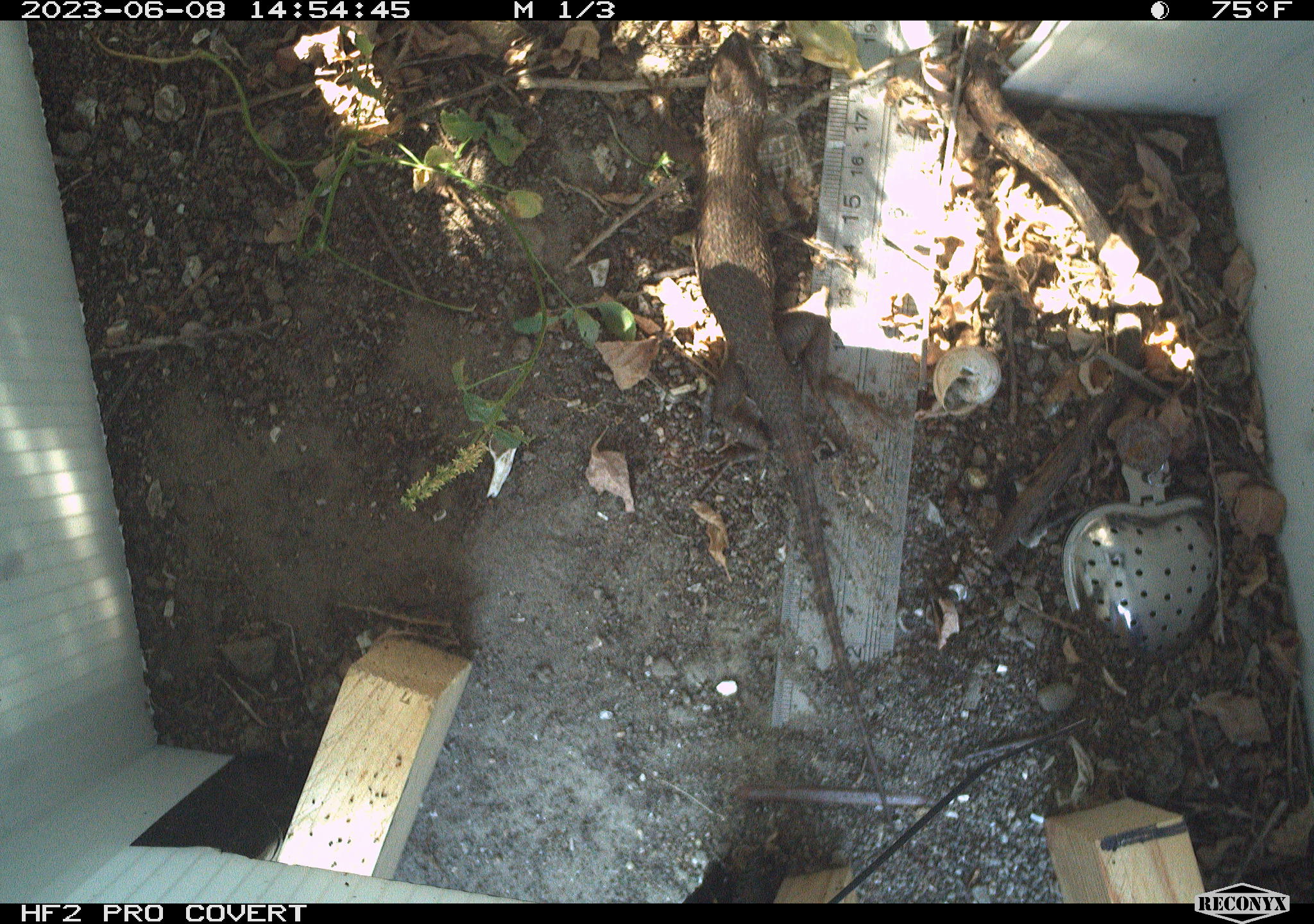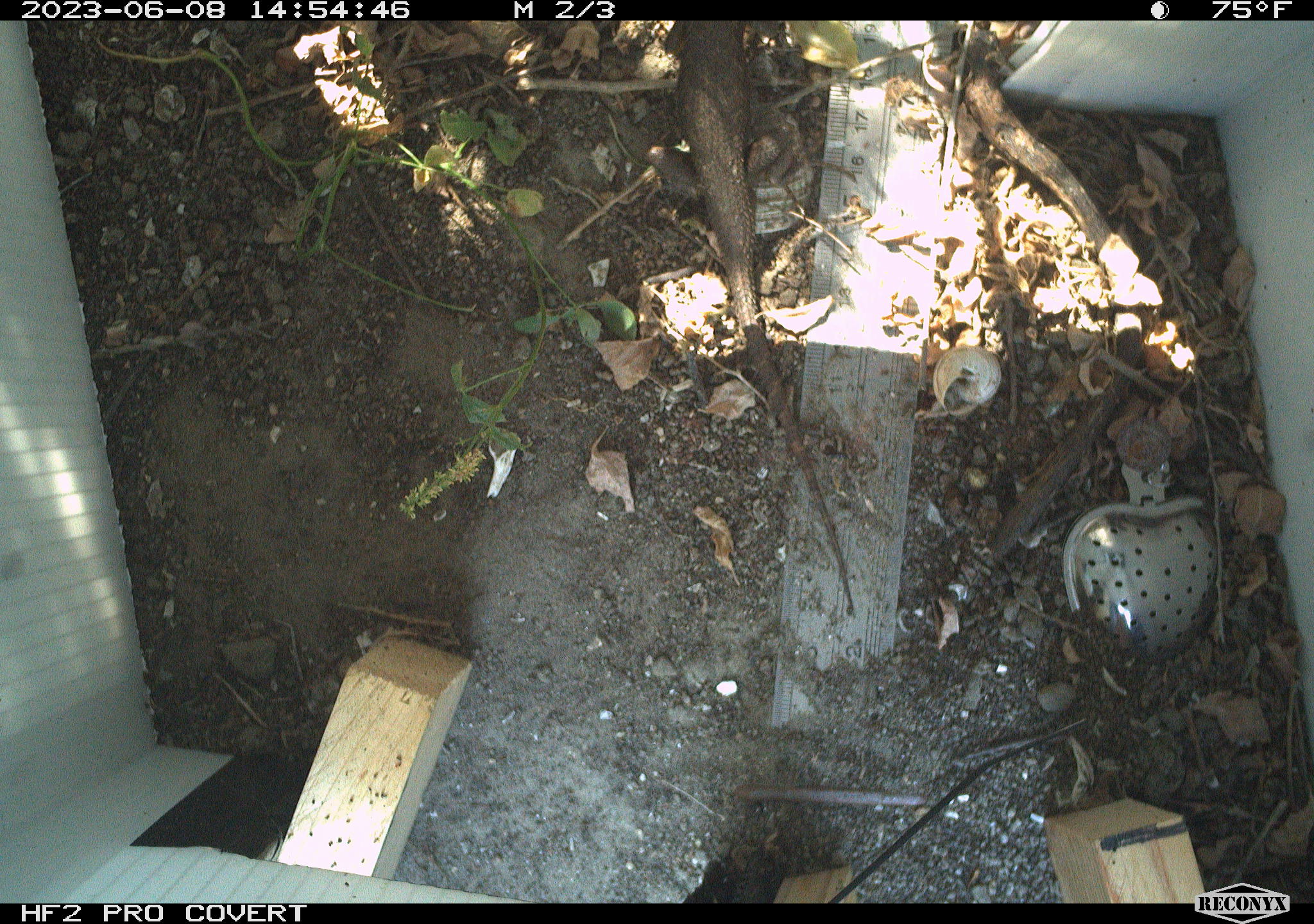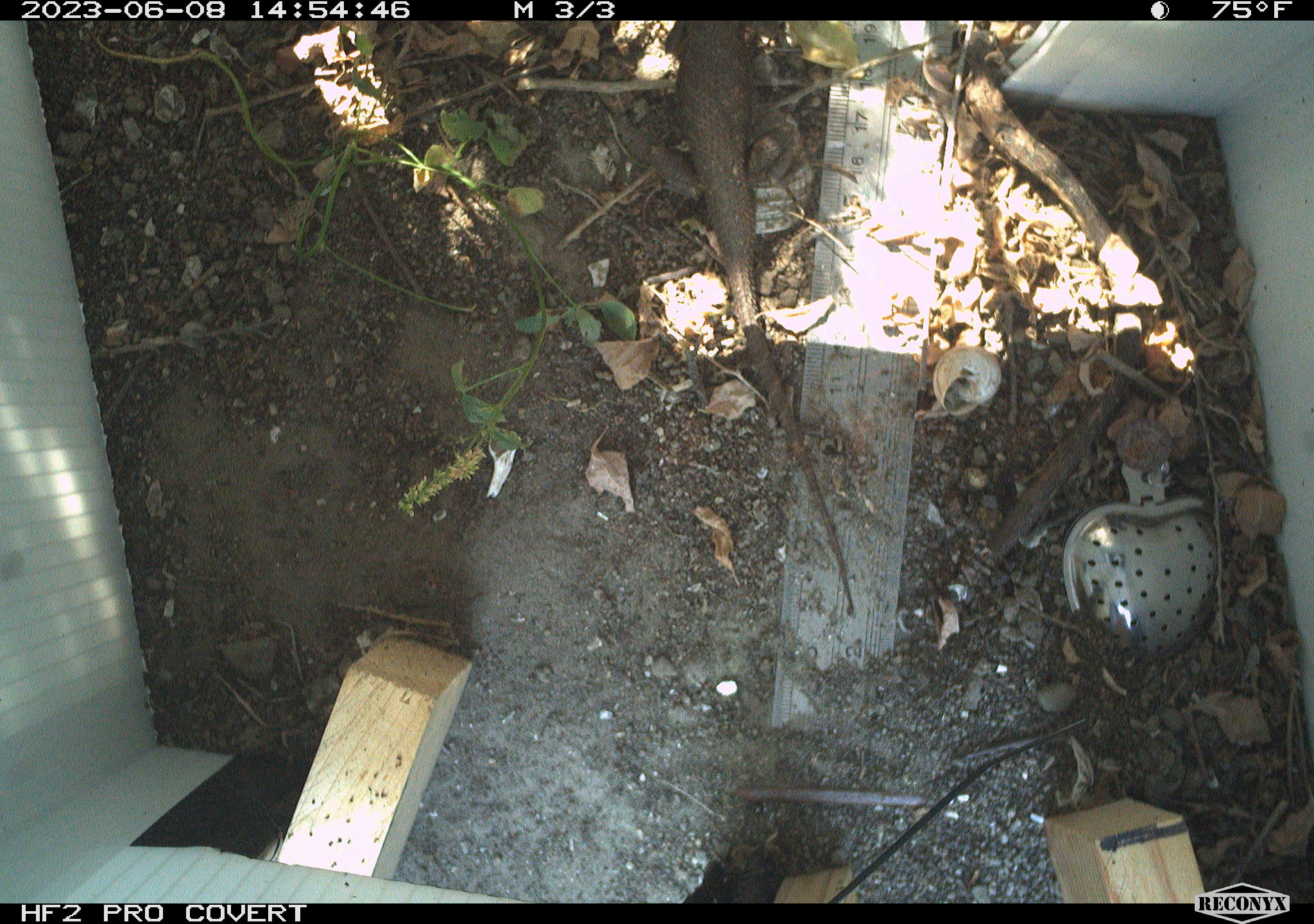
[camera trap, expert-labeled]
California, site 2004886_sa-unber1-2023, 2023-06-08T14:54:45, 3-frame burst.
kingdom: Animalia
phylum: Chordata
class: Reptilia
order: Squamata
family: Phrynosomatidae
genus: Sceloporus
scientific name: Sceloporus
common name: spiny lizards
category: sceloporus species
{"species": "sceloporus species (spiny lizards) (Sceloporus)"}